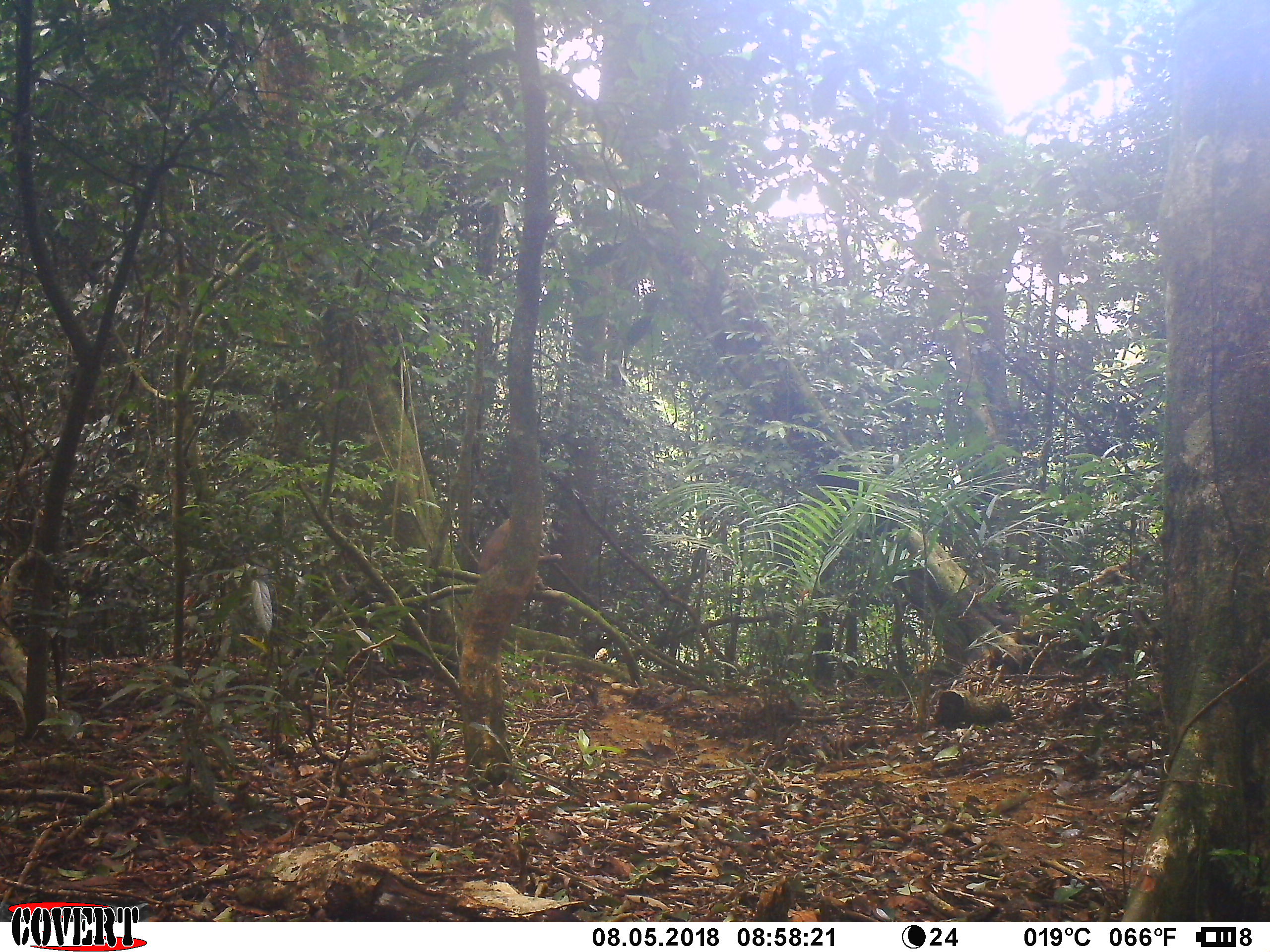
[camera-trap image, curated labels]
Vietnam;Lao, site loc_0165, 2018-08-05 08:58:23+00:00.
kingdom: Animalia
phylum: Chordata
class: Mammalia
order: Primates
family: Cercopithecidae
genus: Macaca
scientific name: Macaca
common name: macaque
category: unidentified macaque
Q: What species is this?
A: Unidentified macaque (macaque) (Macaca).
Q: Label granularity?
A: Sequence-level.